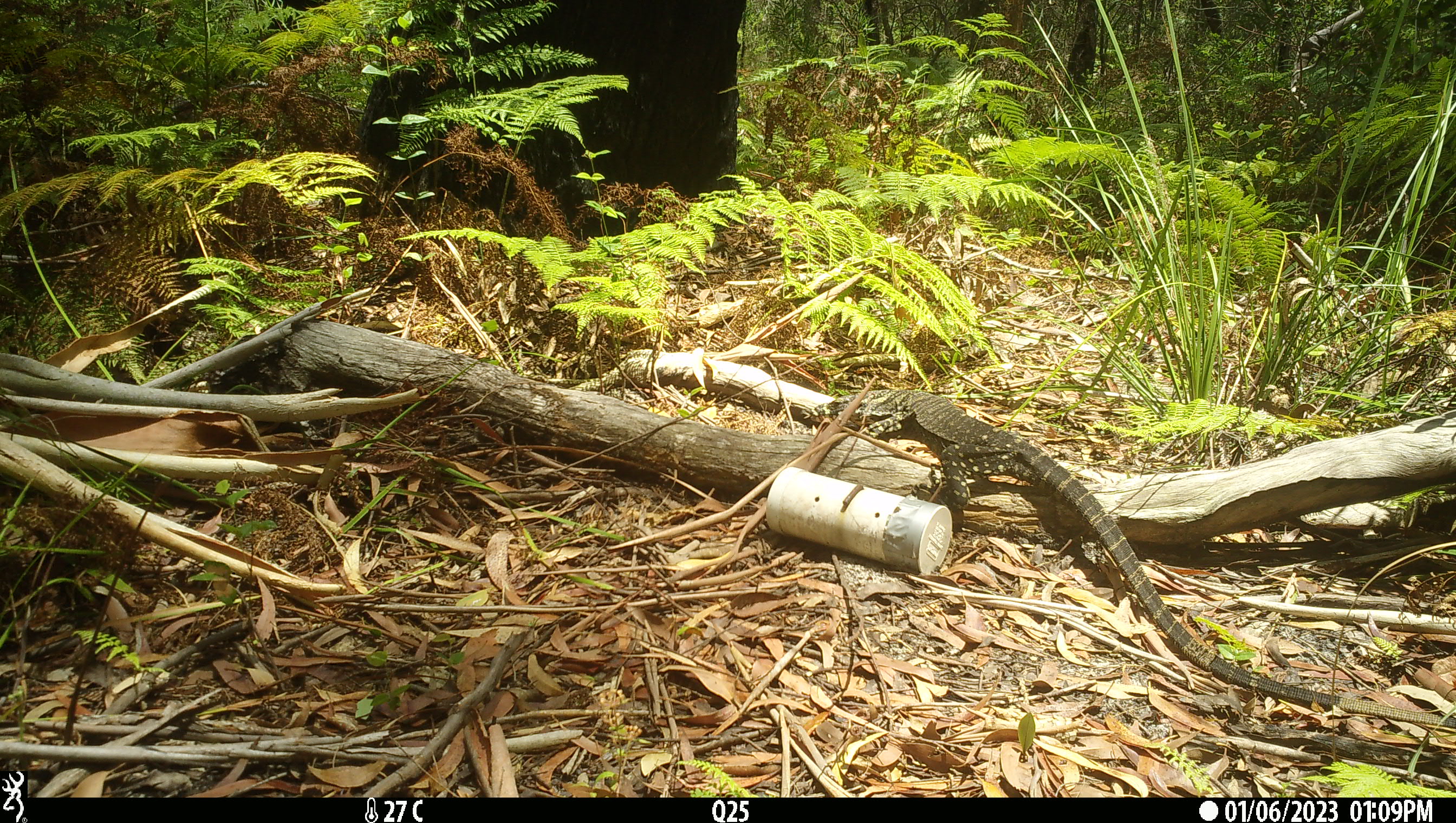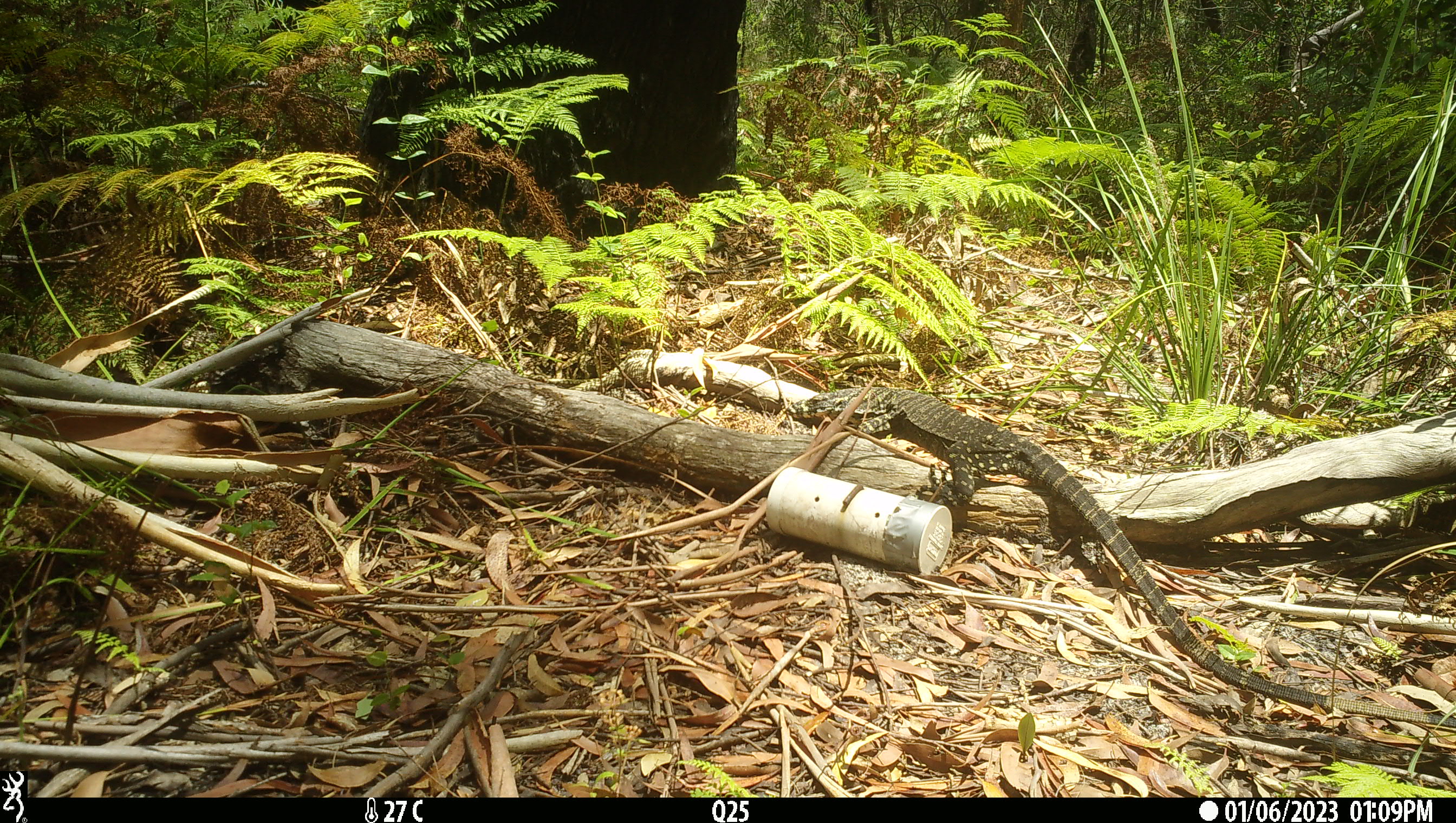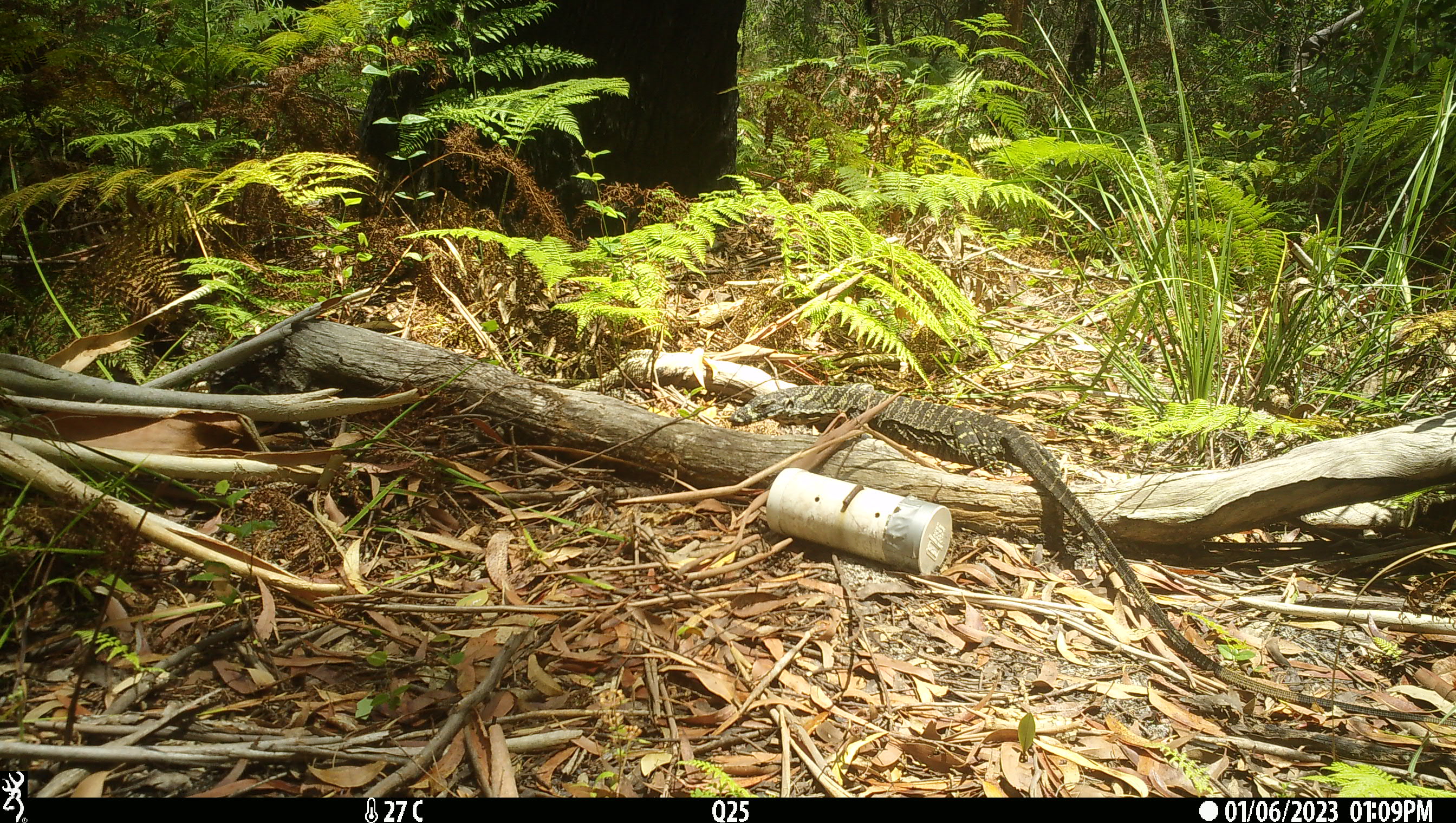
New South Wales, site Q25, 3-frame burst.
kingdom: Animalia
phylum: Chordata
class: Reptilia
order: Squamata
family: Varanidae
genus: Varanus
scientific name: Varanus varius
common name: lace monitor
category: goanna